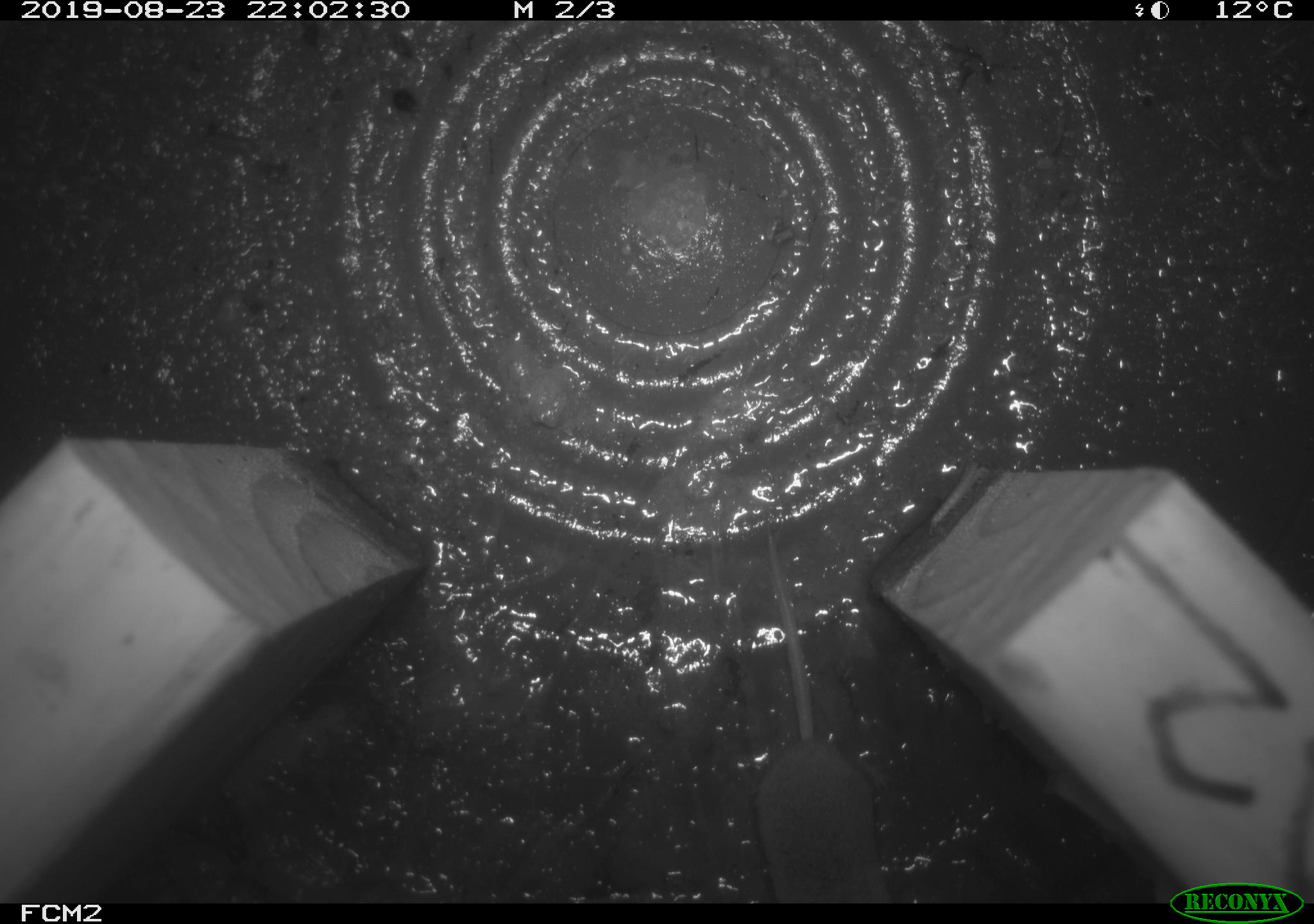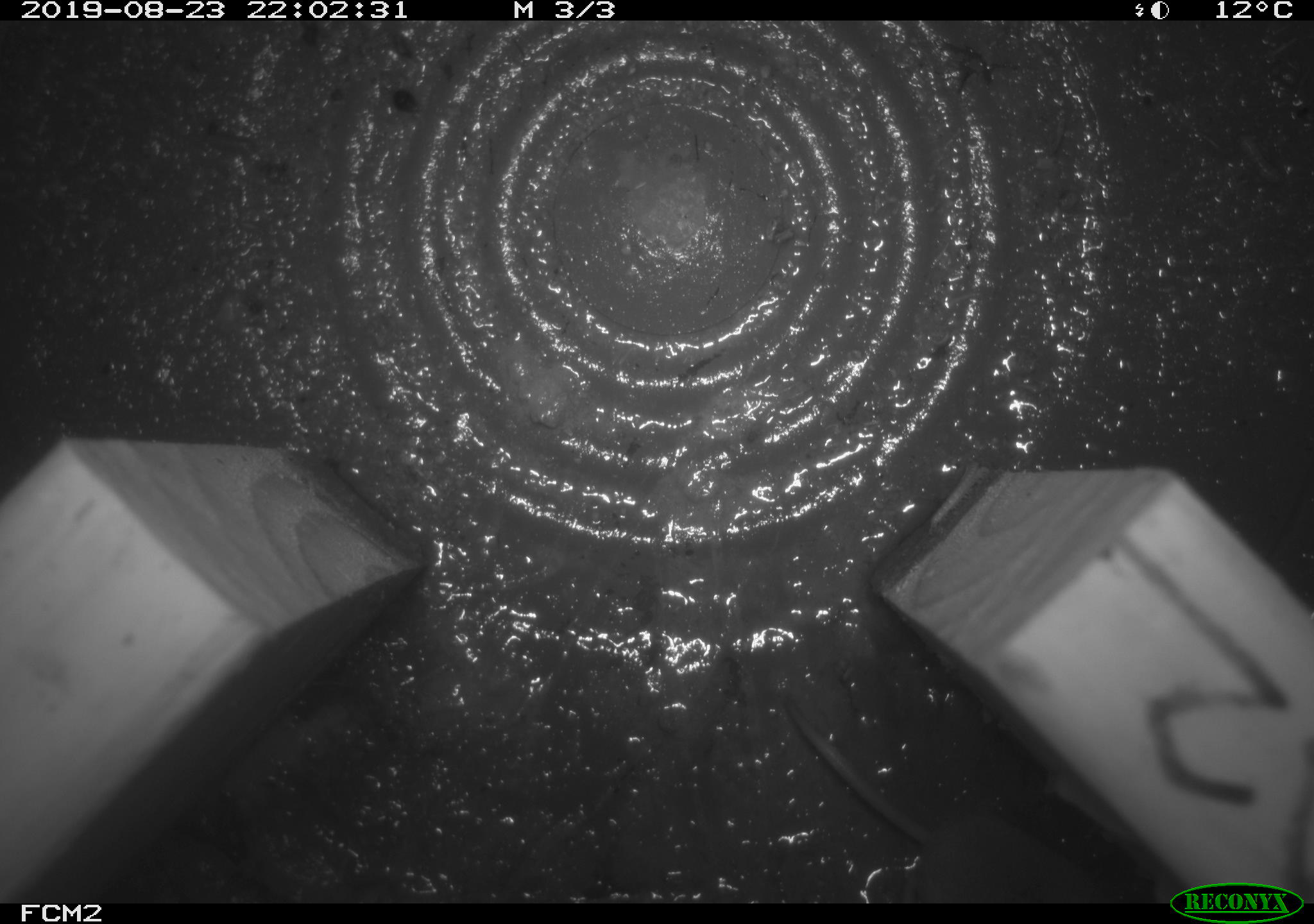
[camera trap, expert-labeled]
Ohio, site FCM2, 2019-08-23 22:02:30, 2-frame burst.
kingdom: Animalia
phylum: Chordata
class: Mammalia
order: Eulipotyphla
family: Soricidae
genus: Sorex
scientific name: Sorex cinereus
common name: masked shrew